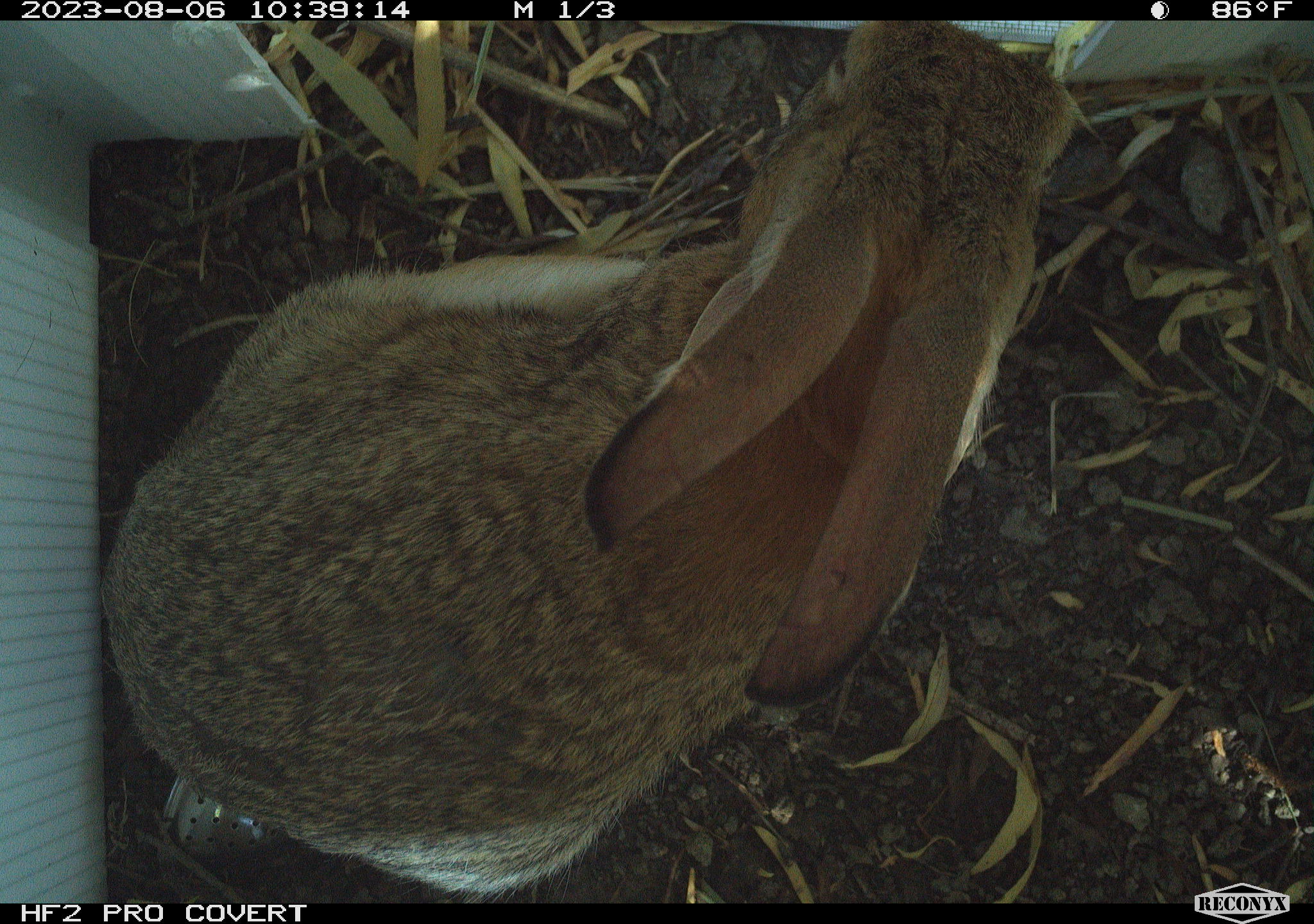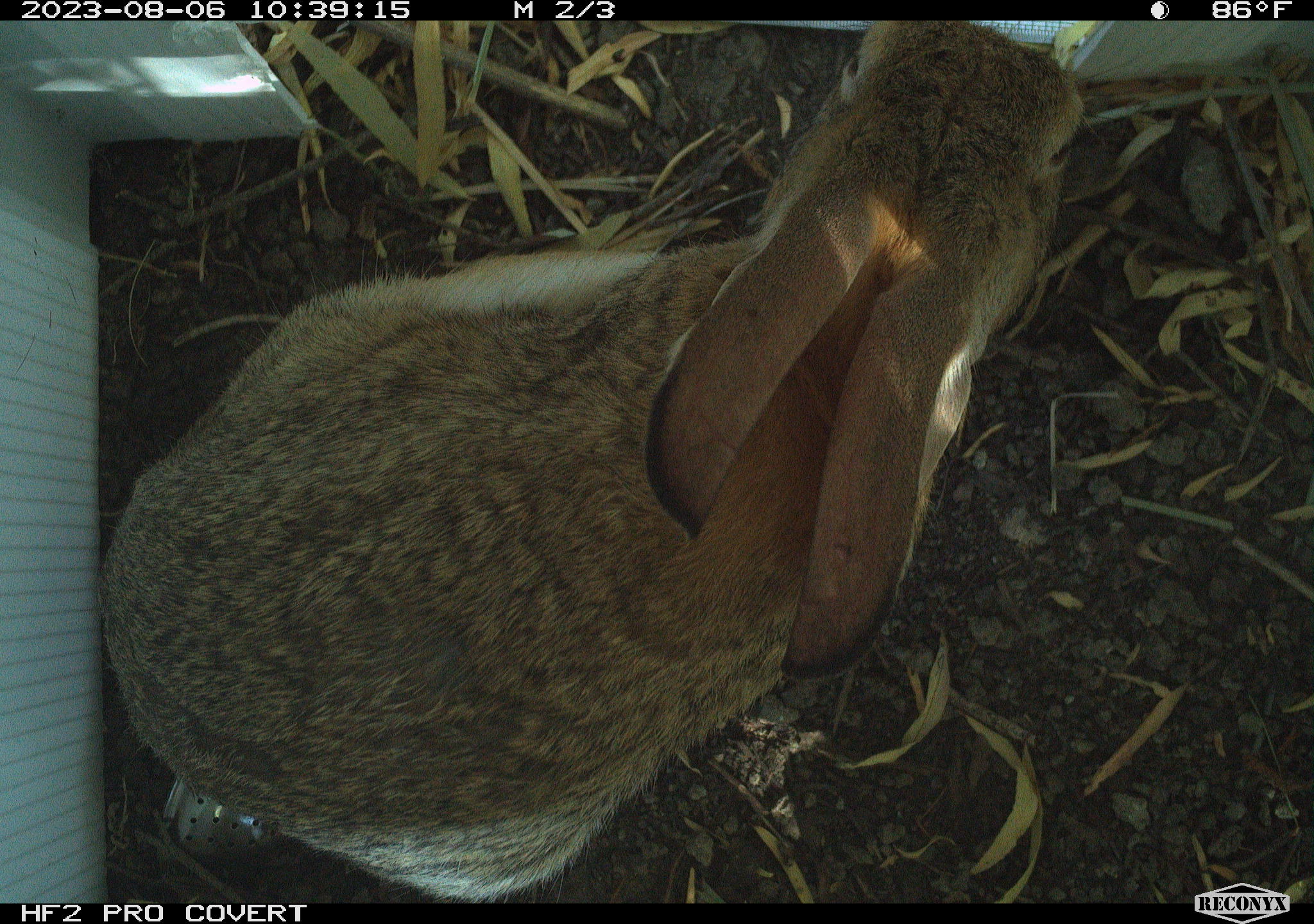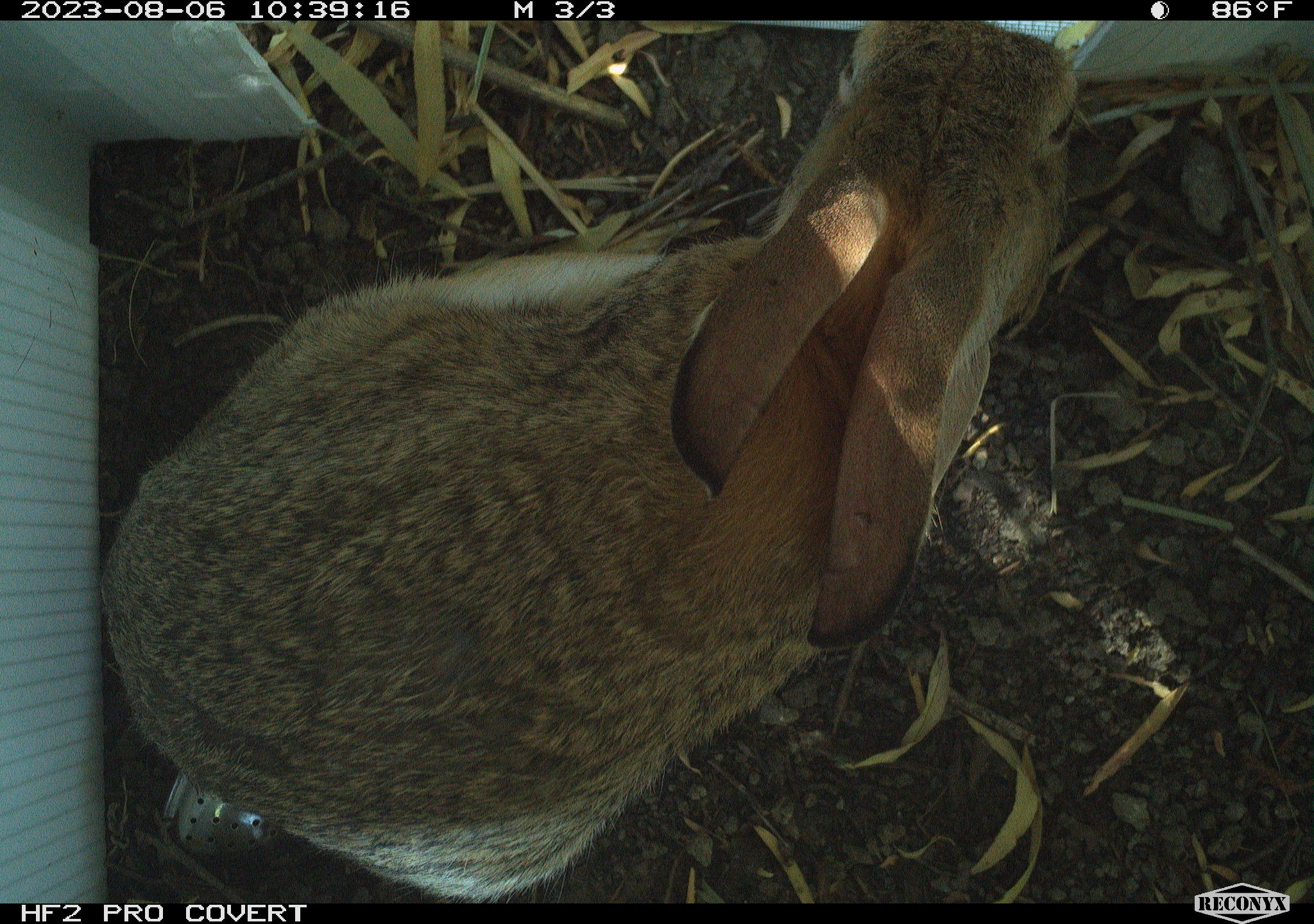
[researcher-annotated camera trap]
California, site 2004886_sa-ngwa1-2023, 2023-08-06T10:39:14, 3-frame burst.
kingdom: Animalia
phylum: Chordata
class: Mammalia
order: Lagomorpha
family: Leporidae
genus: Sylvilagus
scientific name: Sylvilagus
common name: cottontail rabbits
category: sylvilagus species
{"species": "sylvilagus species (cottontail rabbits) (Sylvilagus)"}